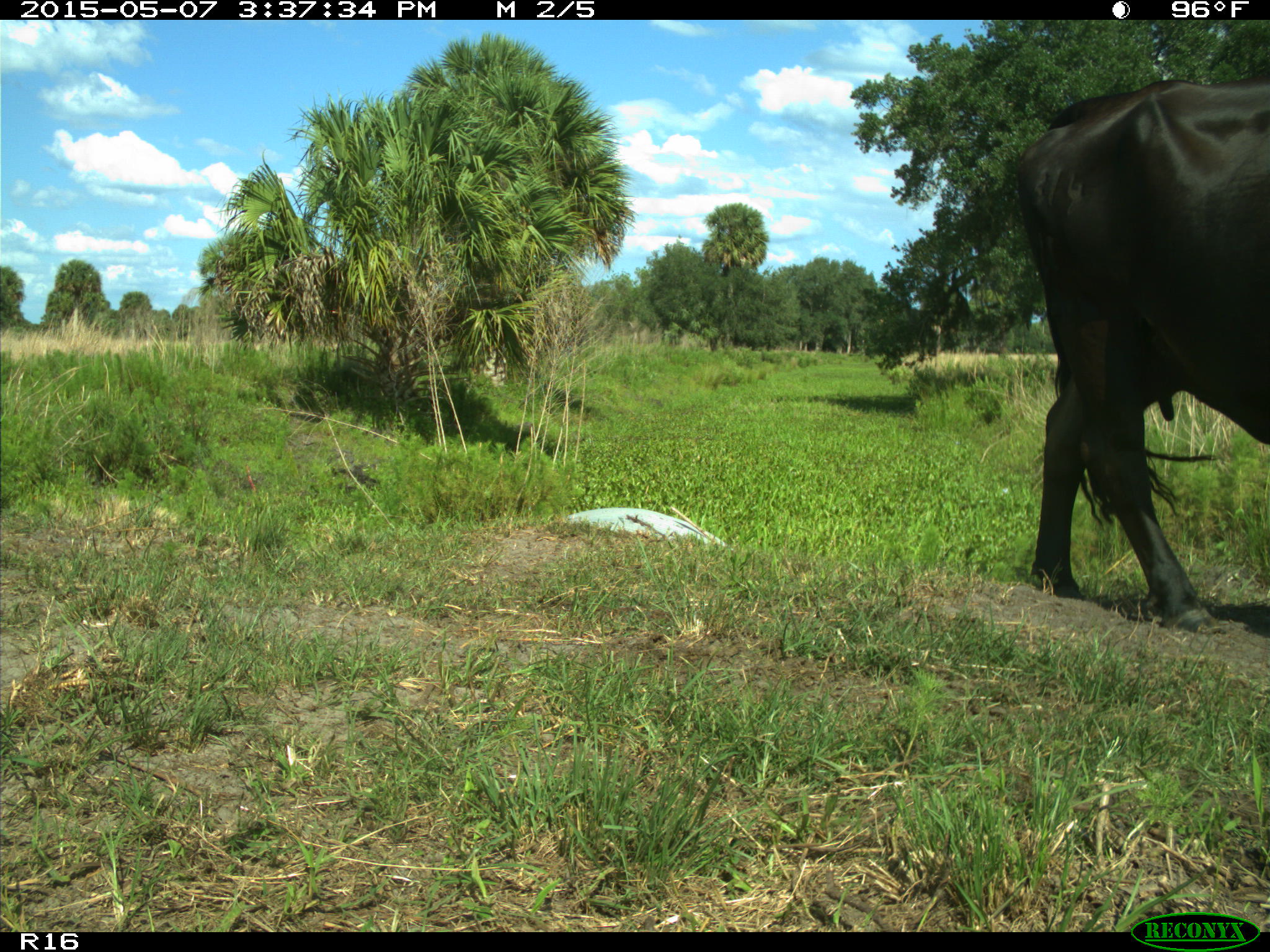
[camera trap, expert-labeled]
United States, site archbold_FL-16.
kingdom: Animalia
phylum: Chordata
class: Mammalia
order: Artiodactyla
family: Bovidae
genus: Bos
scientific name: Bos taurus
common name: domestic cow